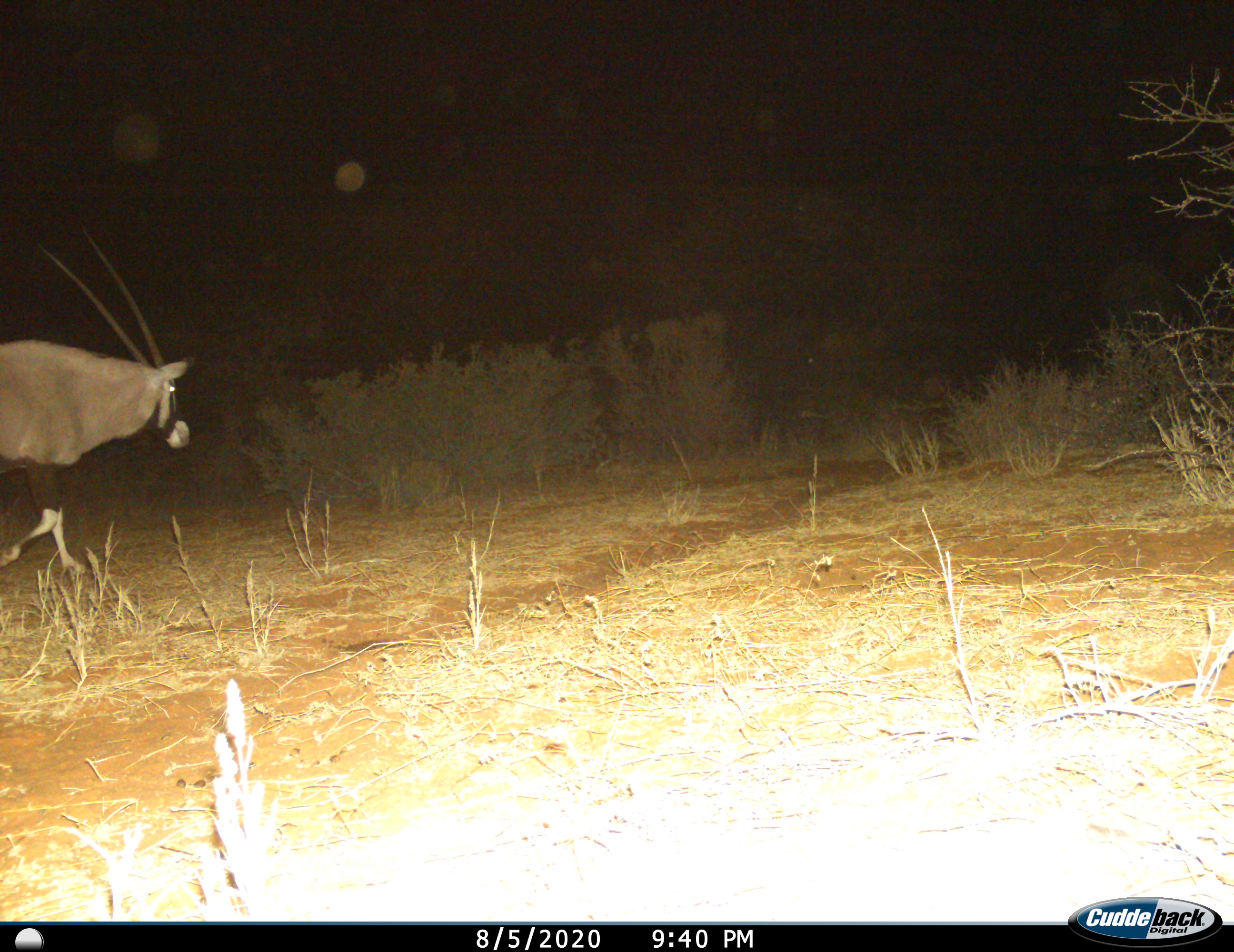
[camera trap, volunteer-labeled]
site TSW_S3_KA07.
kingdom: Animalia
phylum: Chordata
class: Mammalia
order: Artiodactyla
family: Bovidae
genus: Oryx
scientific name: Oryx gazella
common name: gemsbok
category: oryx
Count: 1.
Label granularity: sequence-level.